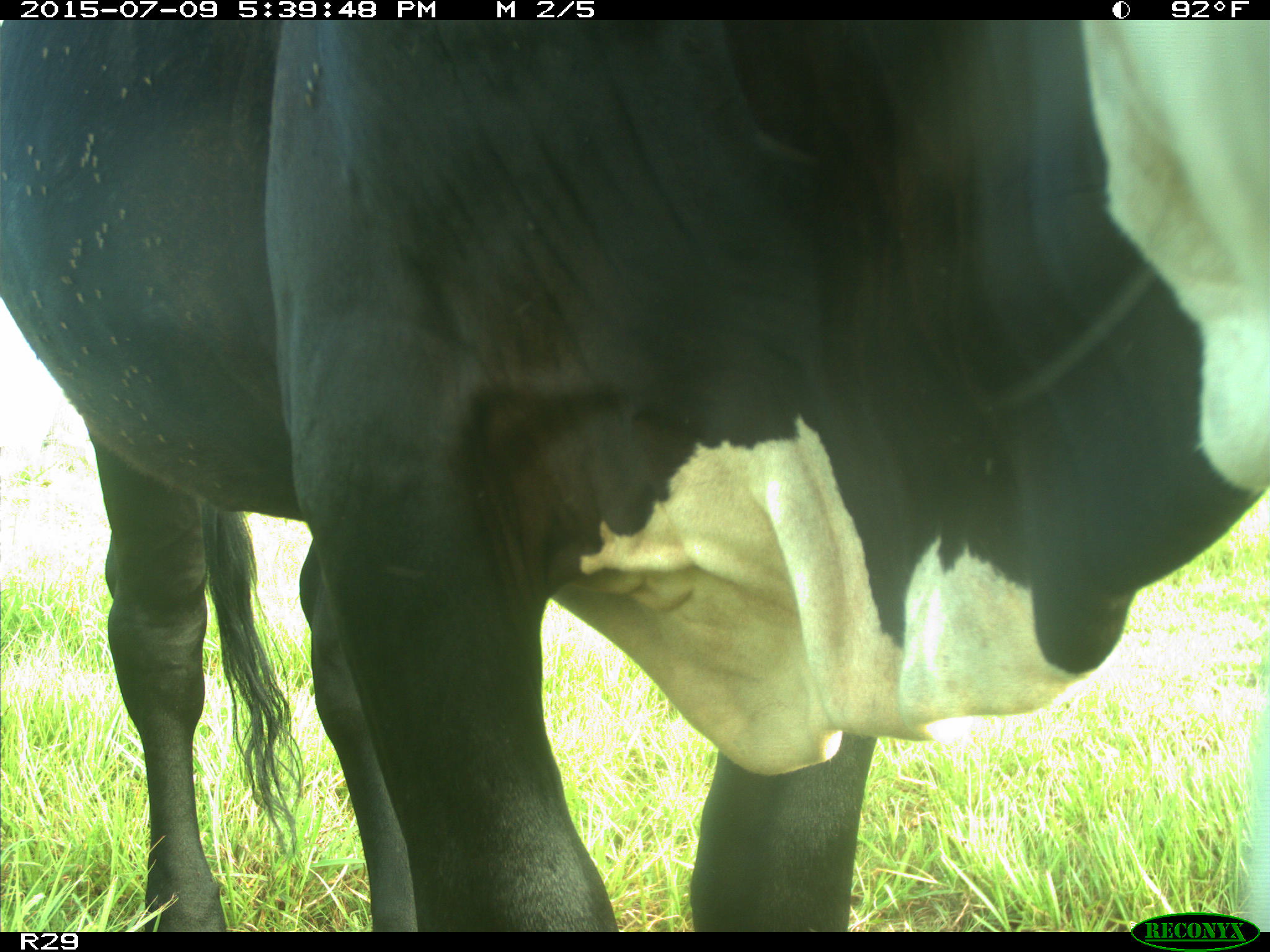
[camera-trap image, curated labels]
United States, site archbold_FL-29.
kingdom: Animalia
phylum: Chordata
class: Mammalia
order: Artiodactyla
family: Bovidae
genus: Bos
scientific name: Bos taurus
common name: domestic cow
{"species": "Bos taurus (domestic cow)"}